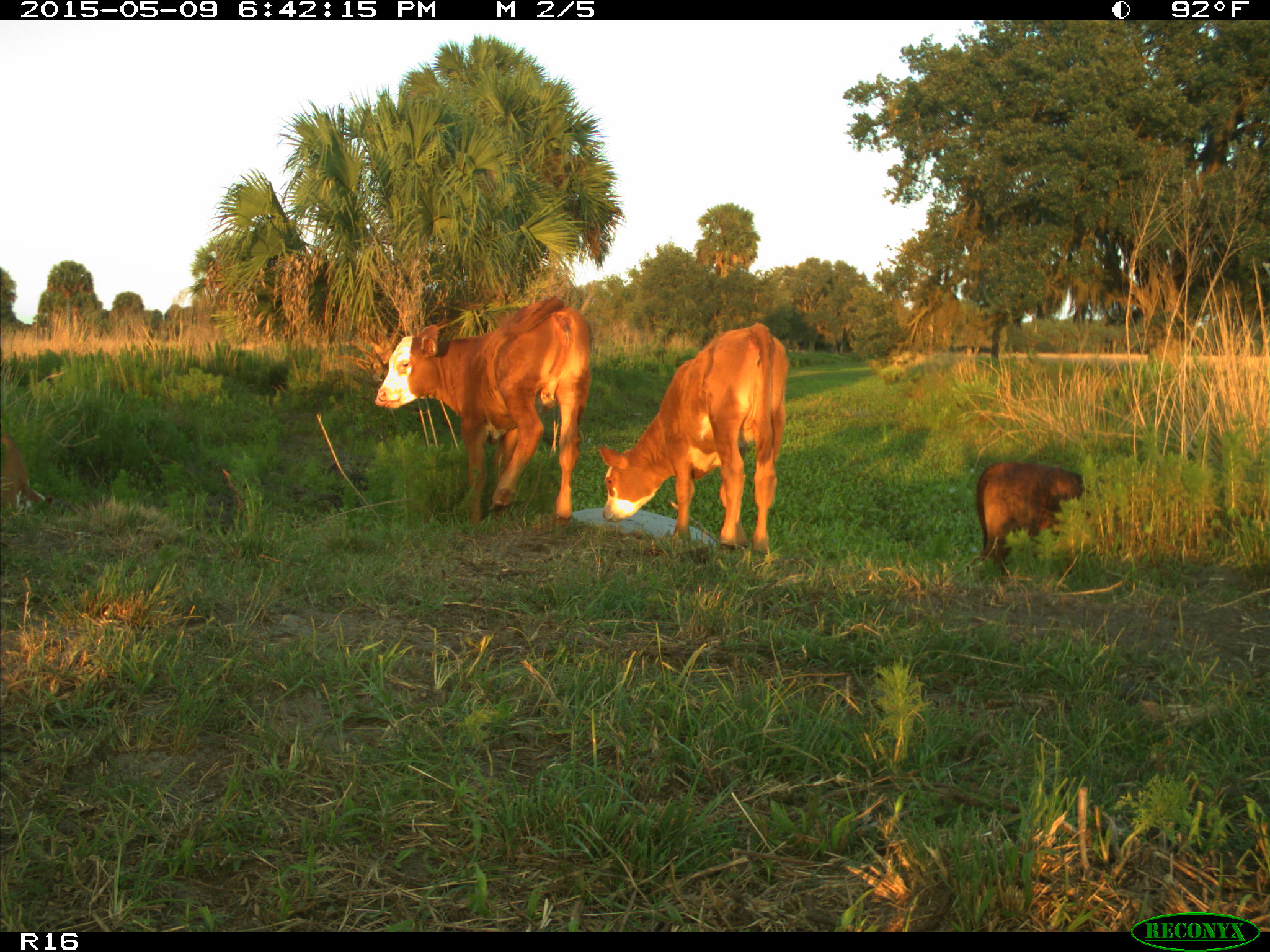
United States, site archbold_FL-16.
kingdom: Animalia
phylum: Chordata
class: Mammalia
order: Artiodactyla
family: Bovidae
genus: Bos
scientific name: Bos taurus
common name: domestic cow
Bos taurus (domestic cow).